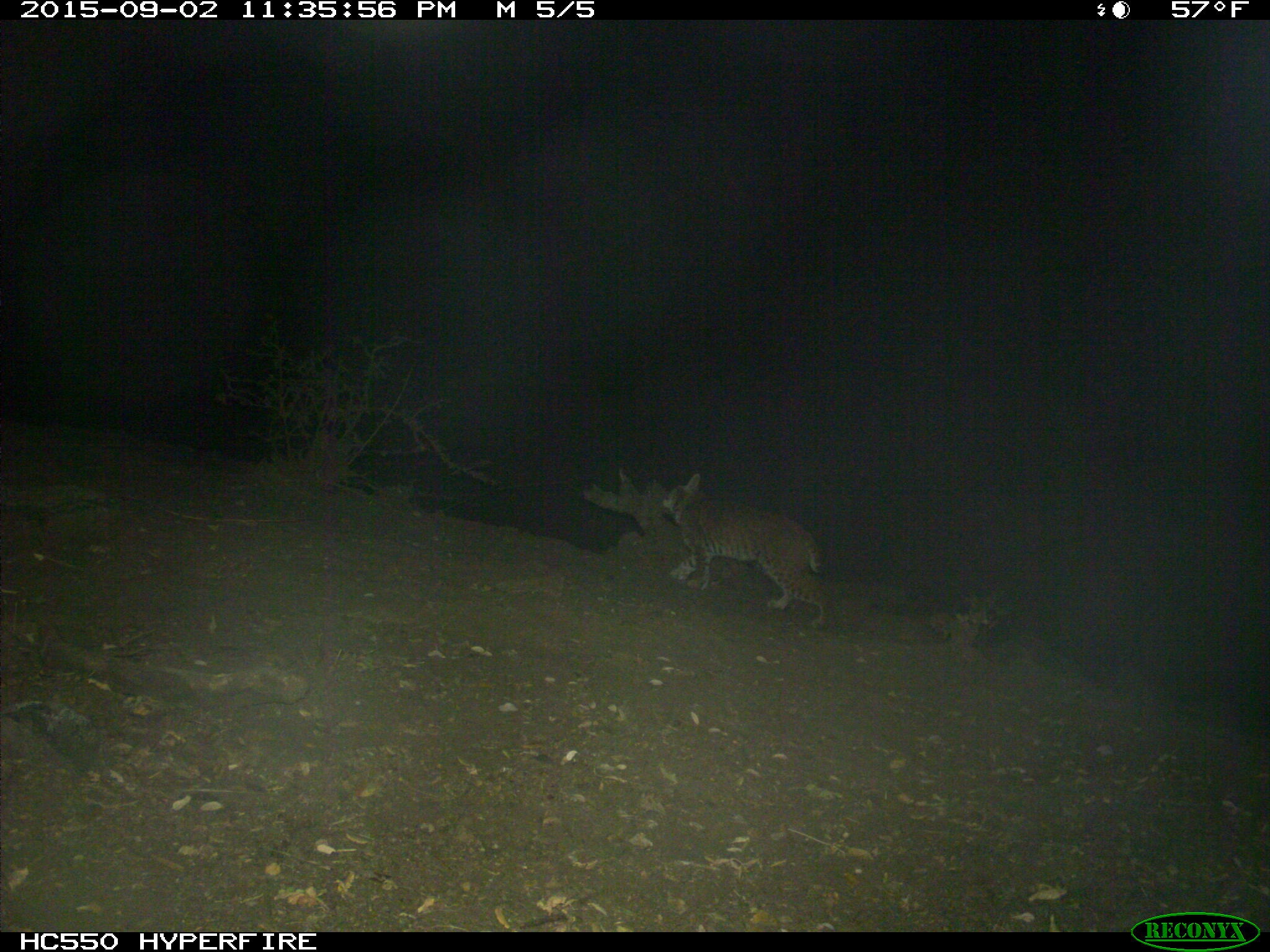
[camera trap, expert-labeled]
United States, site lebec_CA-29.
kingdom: Animalia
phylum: Chordata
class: Mammalia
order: Carnivora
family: Felidae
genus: Lynx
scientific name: Lynx rufus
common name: bobcat